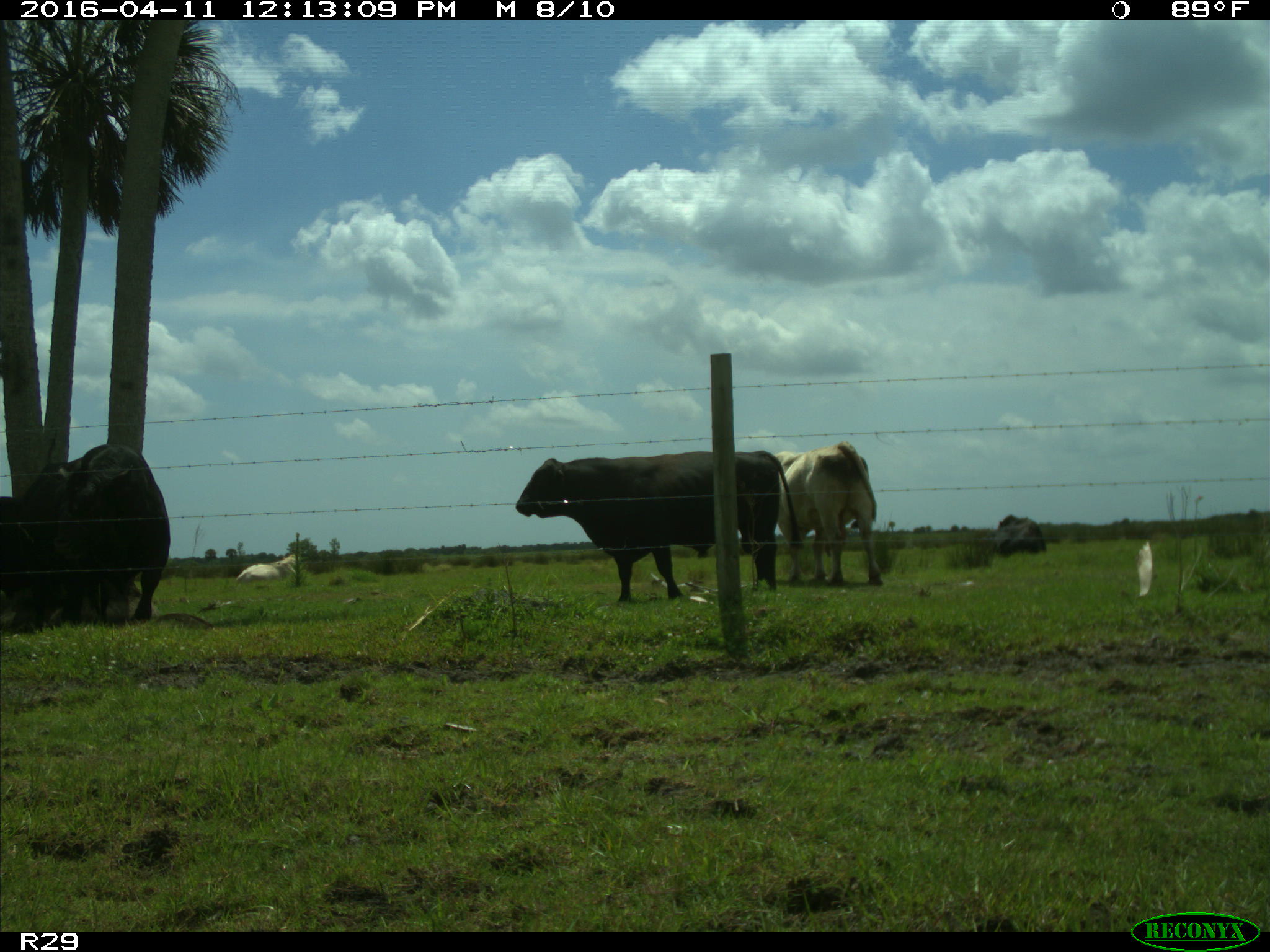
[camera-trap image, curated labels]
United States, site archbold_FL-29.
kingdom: Animalia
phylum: Chordata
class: Mammalia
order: Artiodactyla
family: Bovidae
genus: Bos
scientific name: Bos taurus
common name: domestic cow